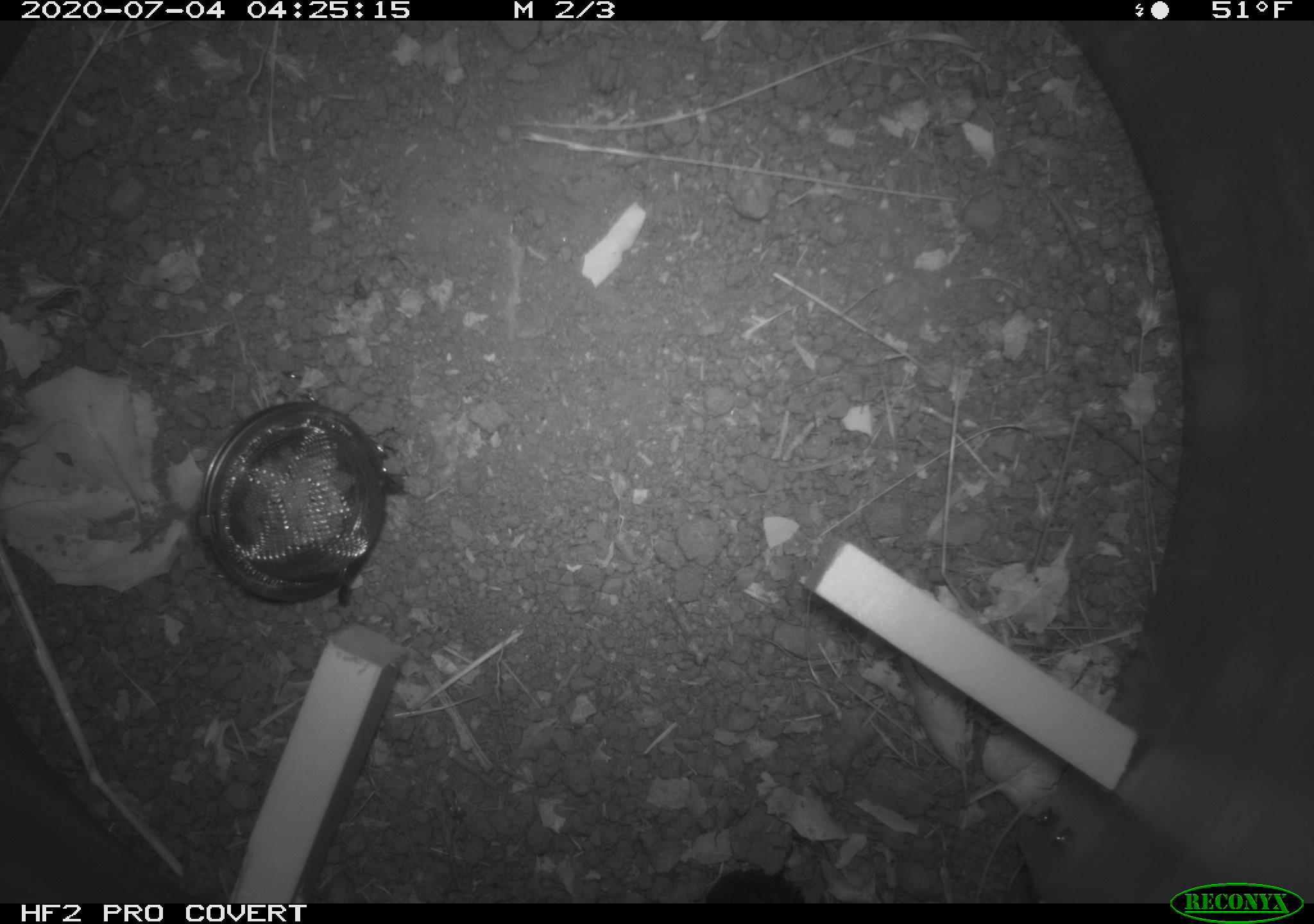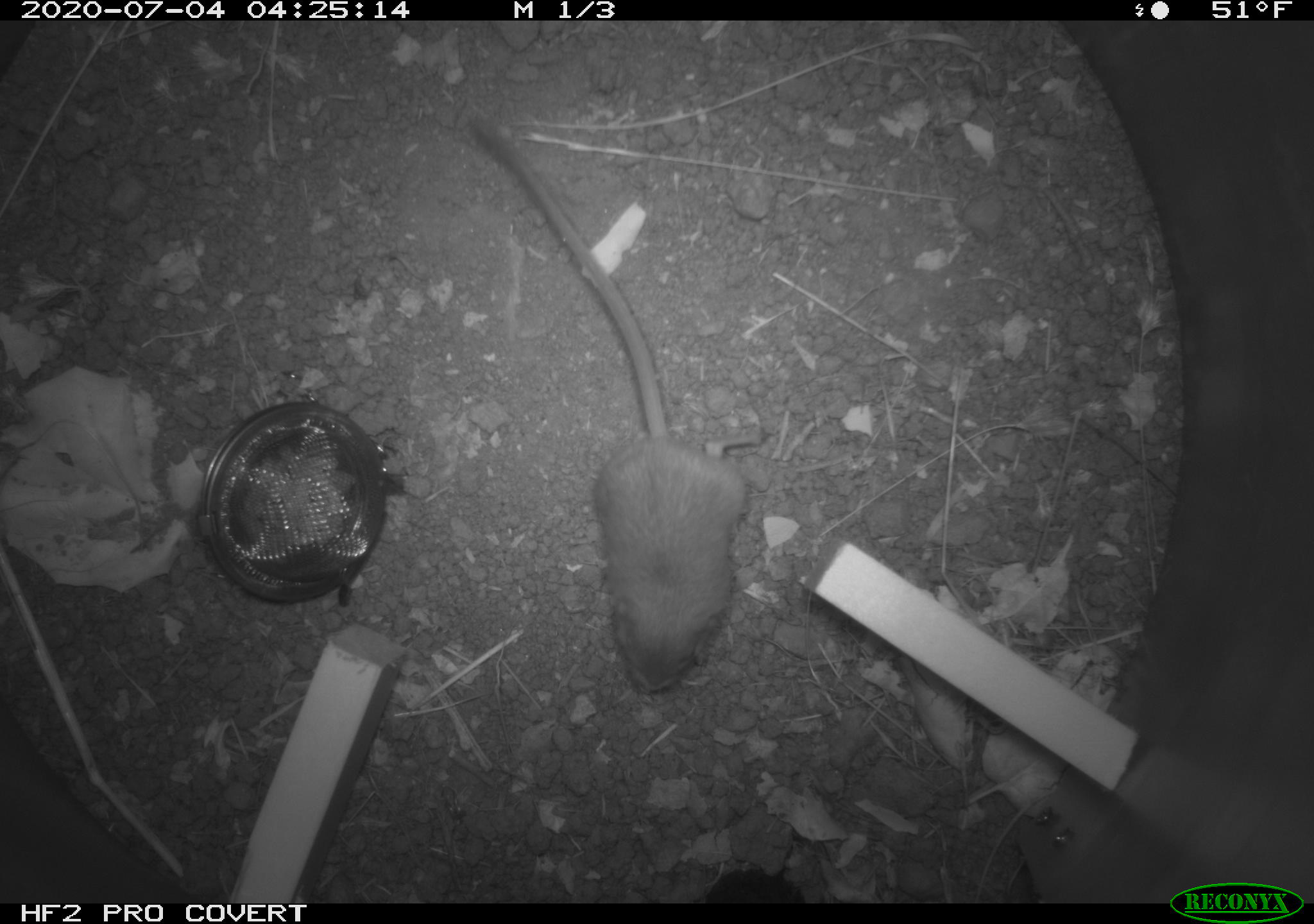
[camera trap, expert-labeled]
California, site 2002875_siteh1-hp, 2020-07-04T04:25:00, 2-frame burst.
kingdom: Animalia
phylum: Chordata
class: Mammalia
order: Rodentia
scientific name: Rodentia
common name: rodent